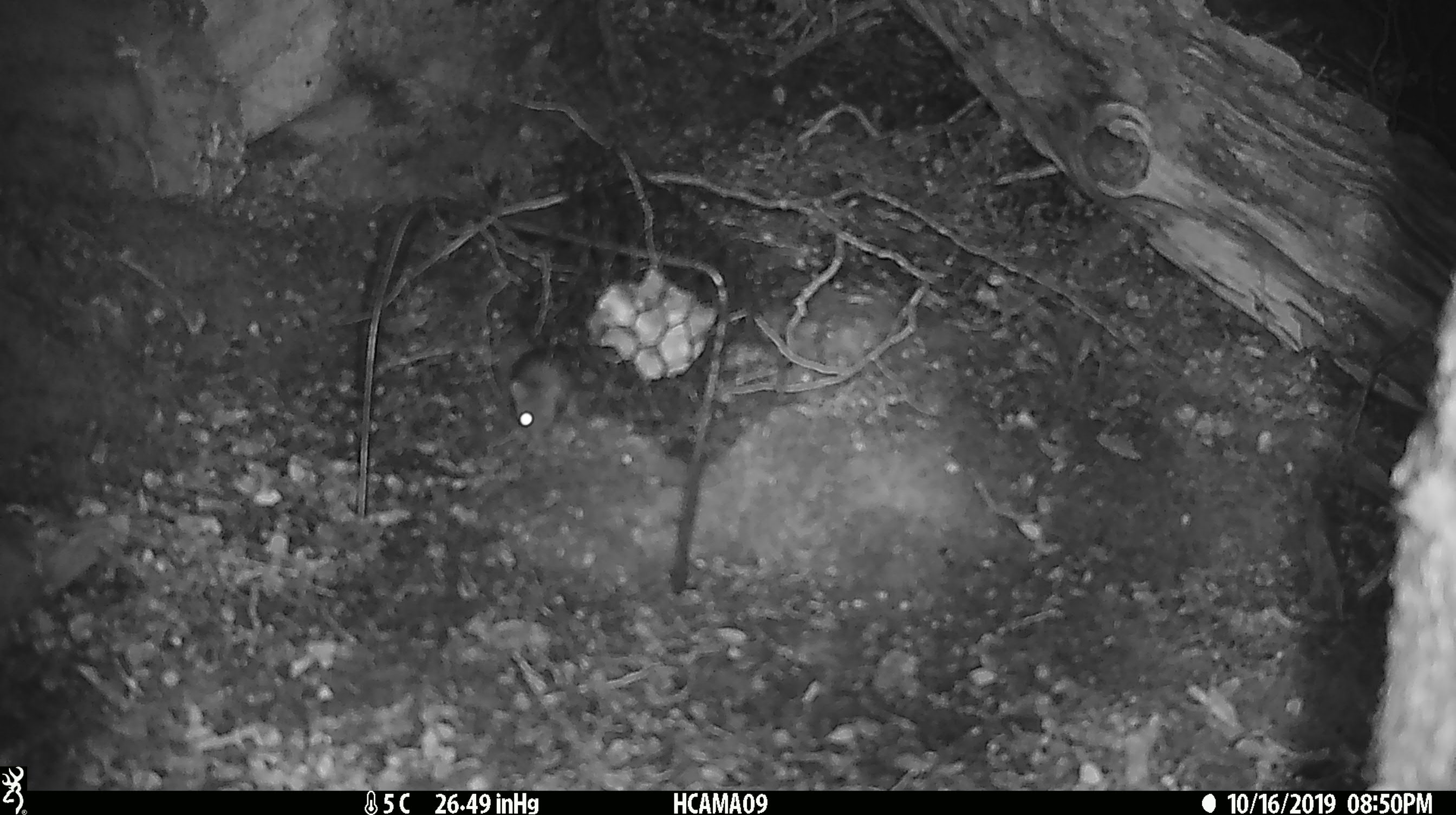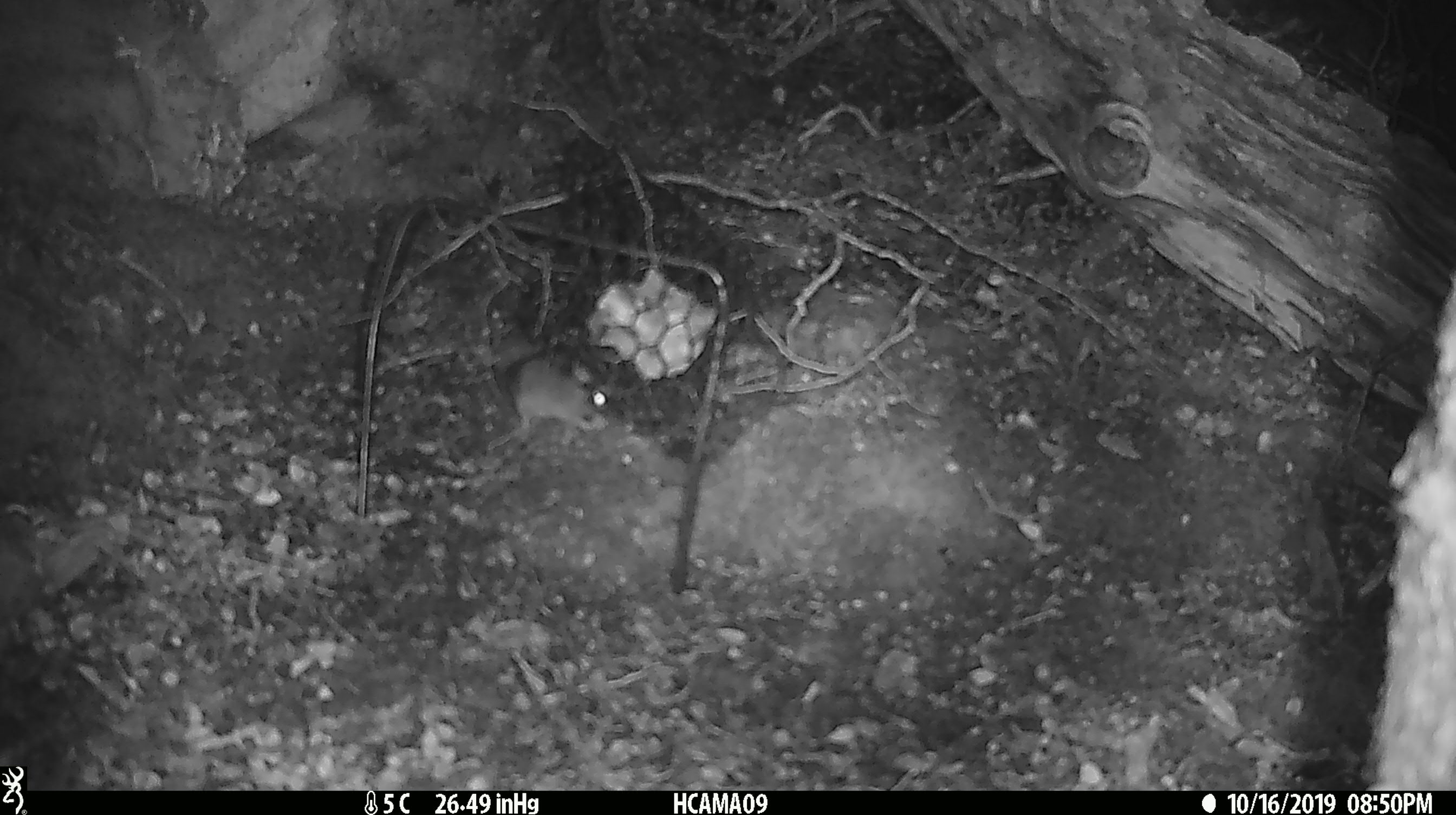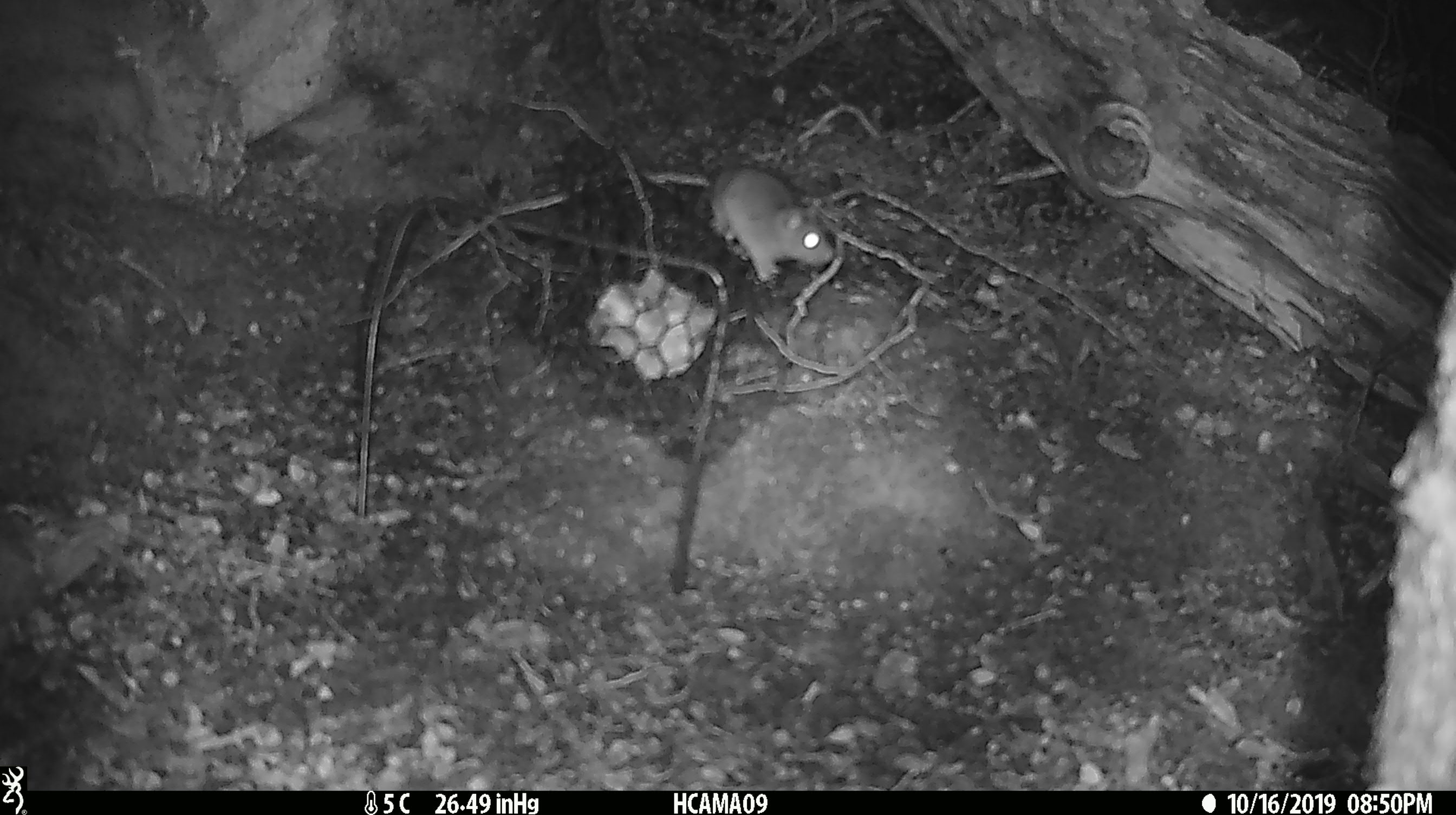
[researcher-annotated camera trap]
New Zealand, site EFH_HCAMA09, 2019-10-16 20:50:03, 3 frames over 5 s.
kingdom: Animalia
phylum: Chordata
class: Mammalia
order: Rodentia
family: Muridae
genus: Mus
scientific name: Mus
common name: mouse